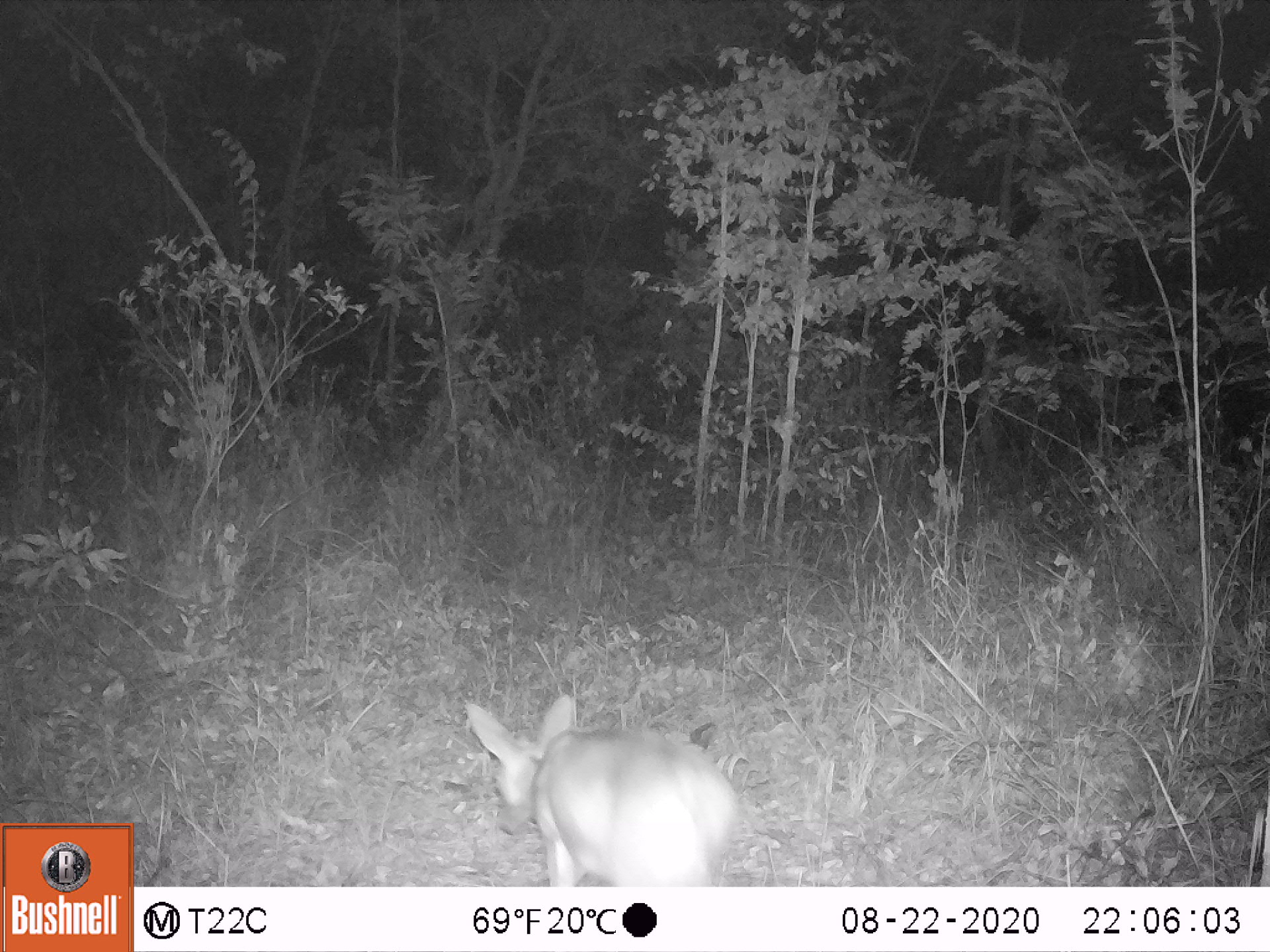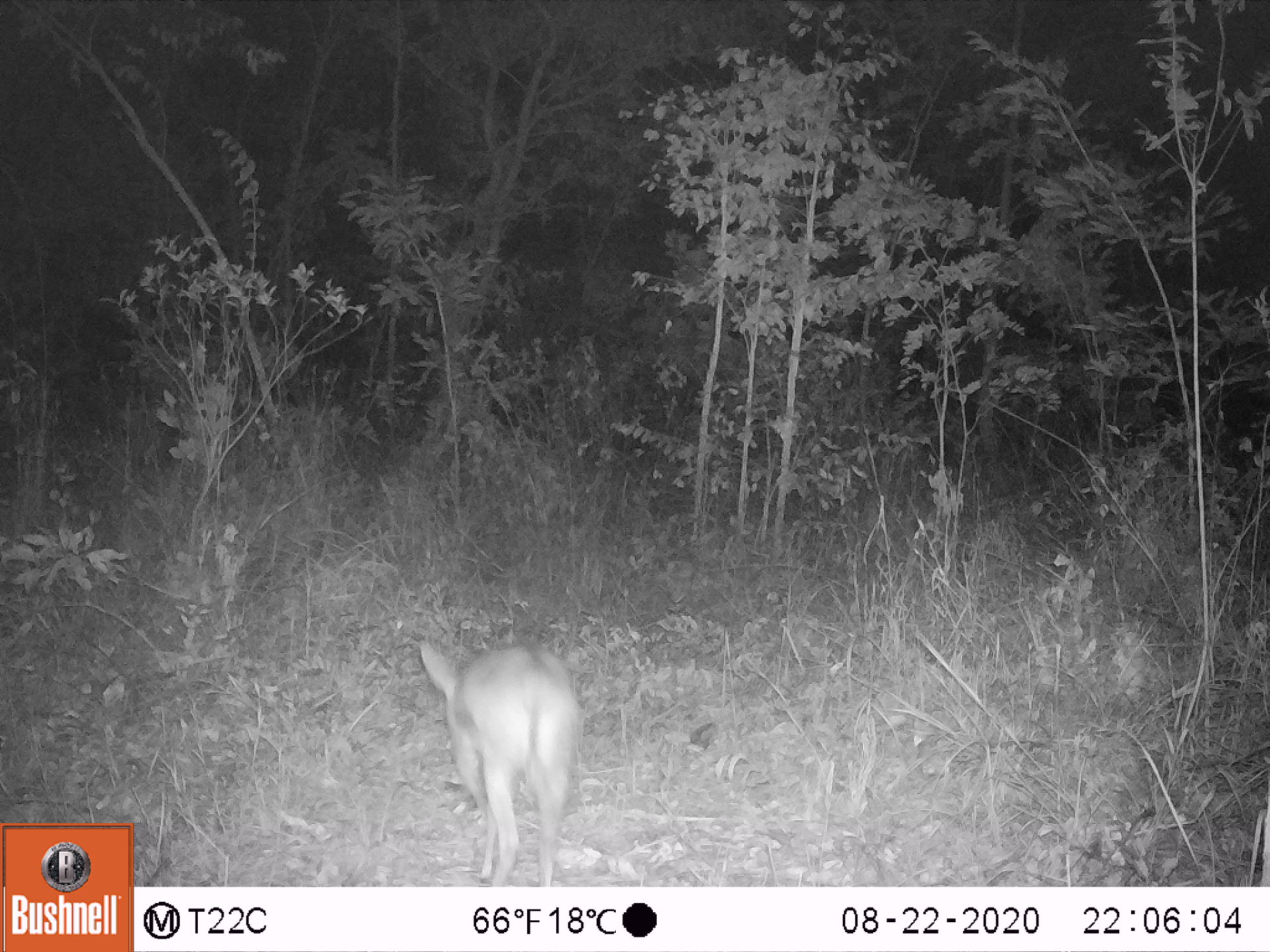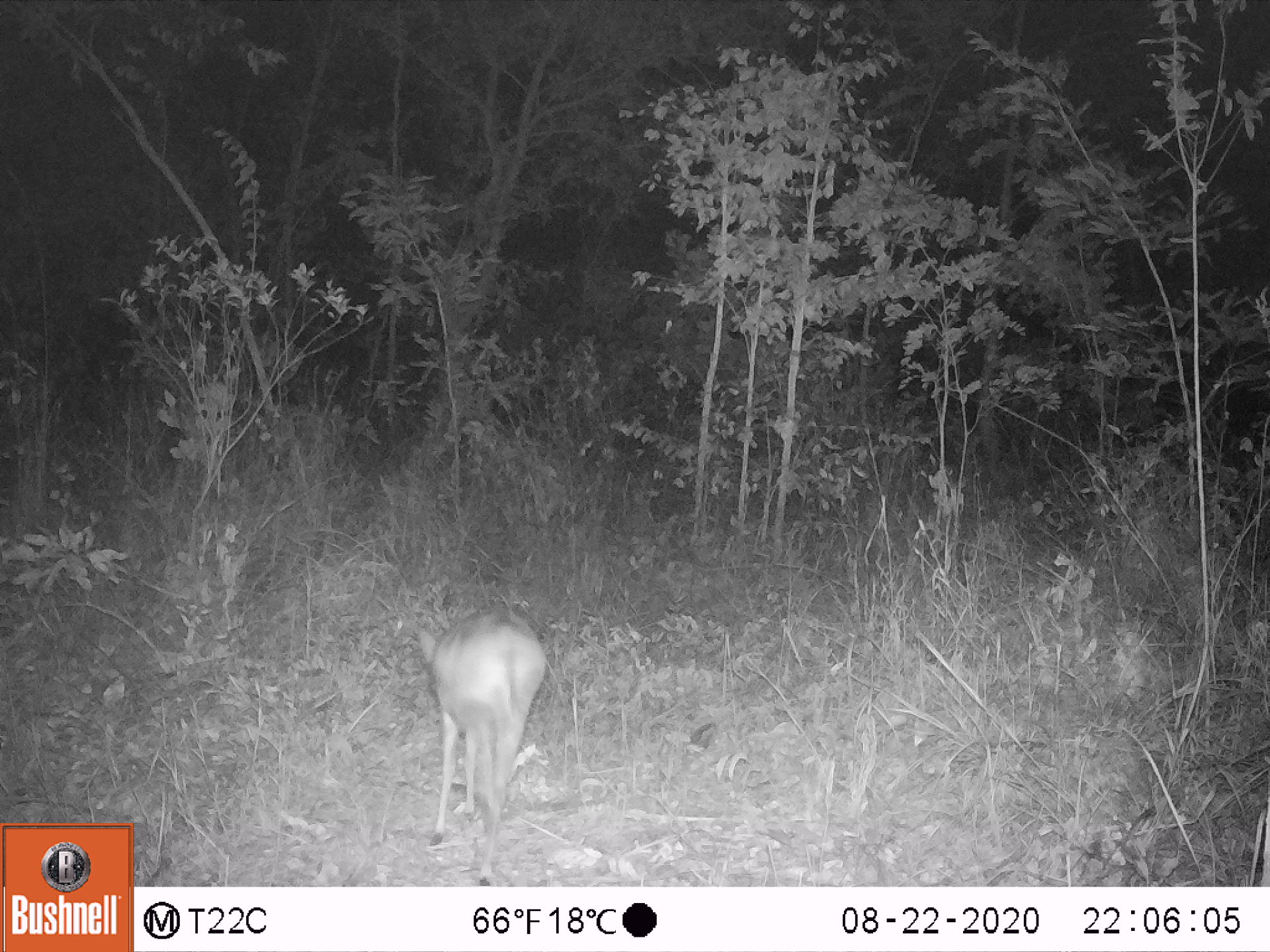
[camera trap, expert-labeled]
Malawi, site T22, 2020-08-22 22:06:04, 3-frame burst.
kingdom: Animalia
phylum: Chordata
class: Mammalia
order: Artiodactyla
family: Bovidae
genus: Sylvicapra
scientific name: Sylvicapra grimmia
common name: common duiker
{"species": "common duiker (Sylvicapra grimmia)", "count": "1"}